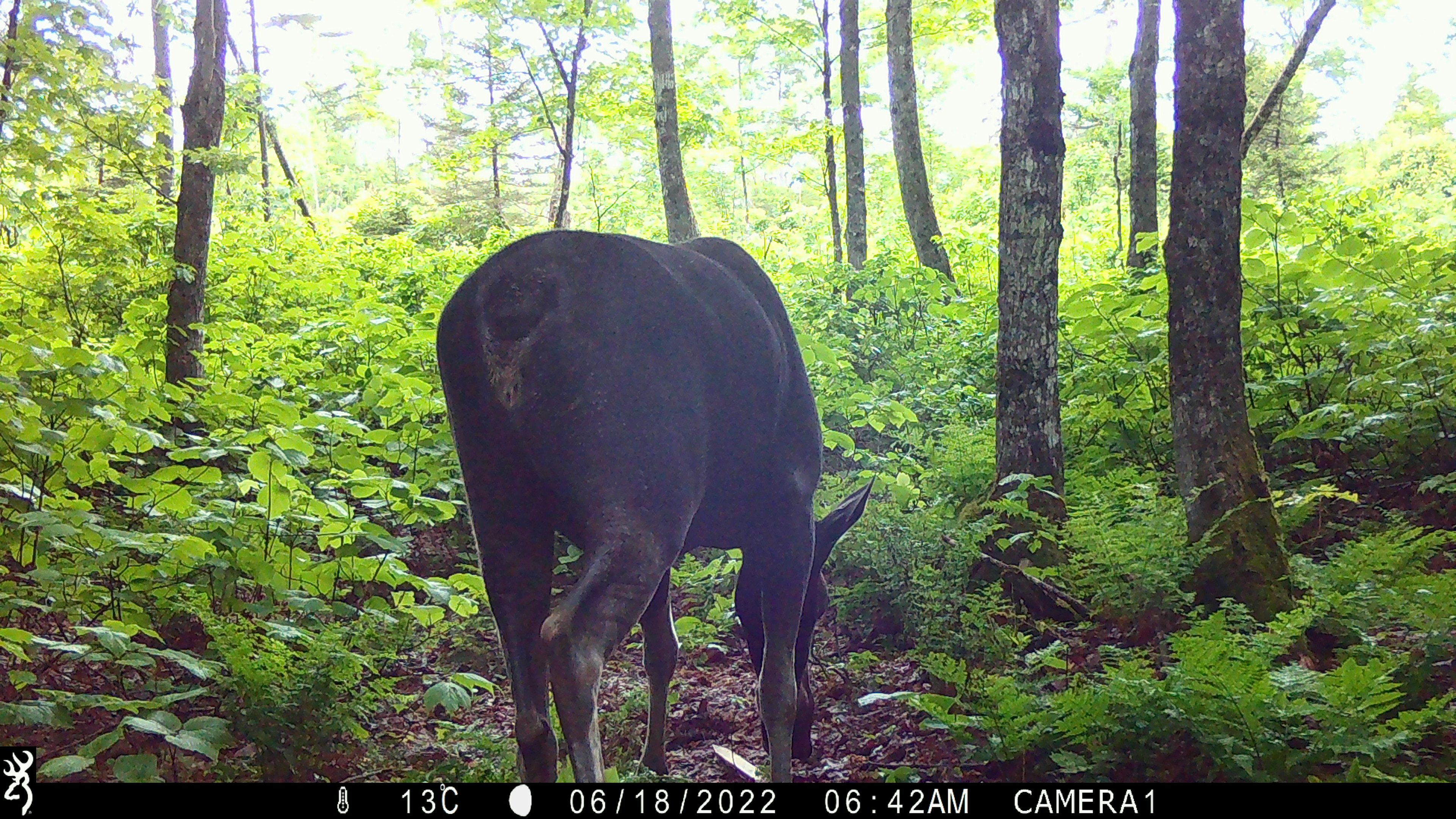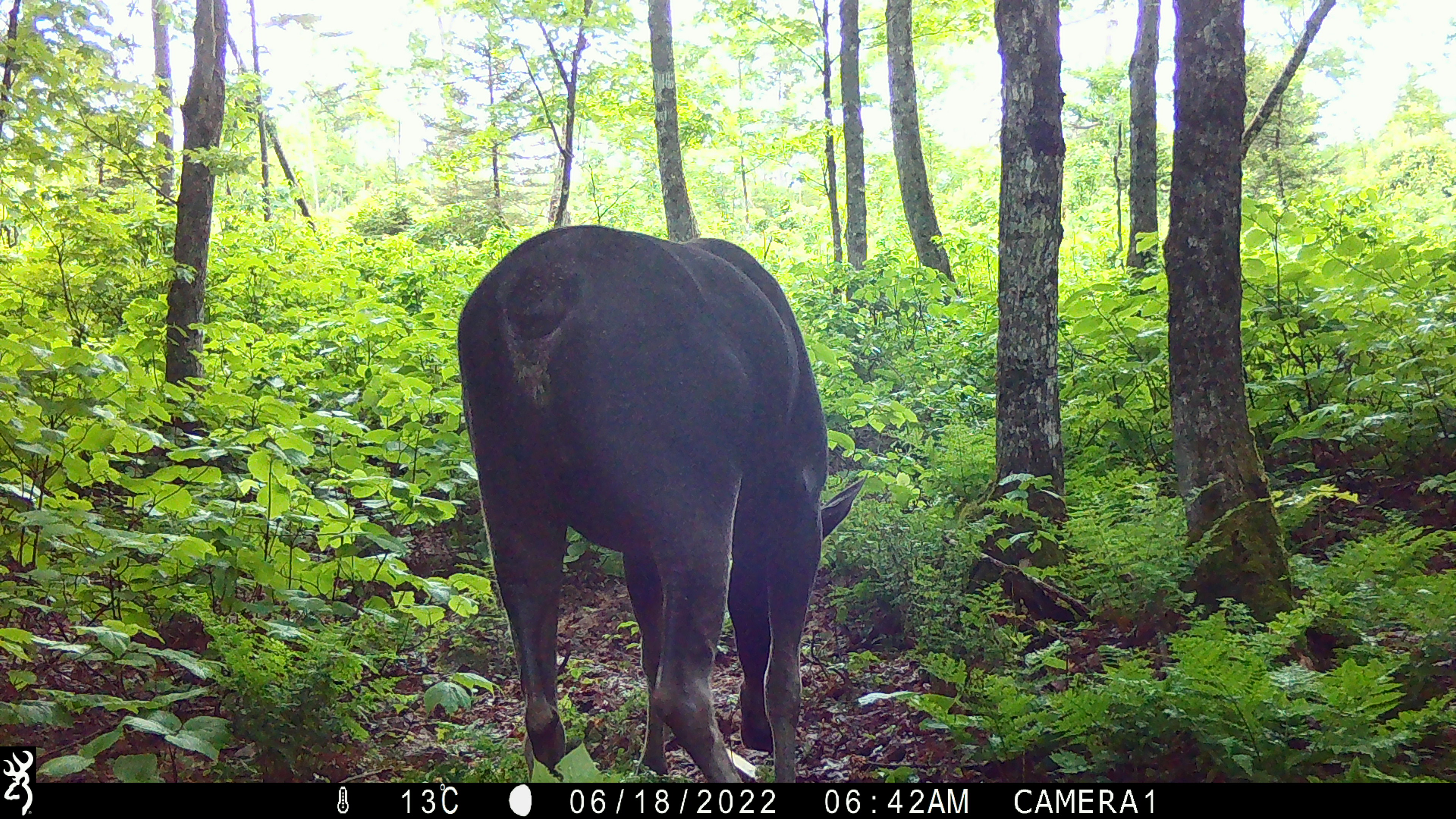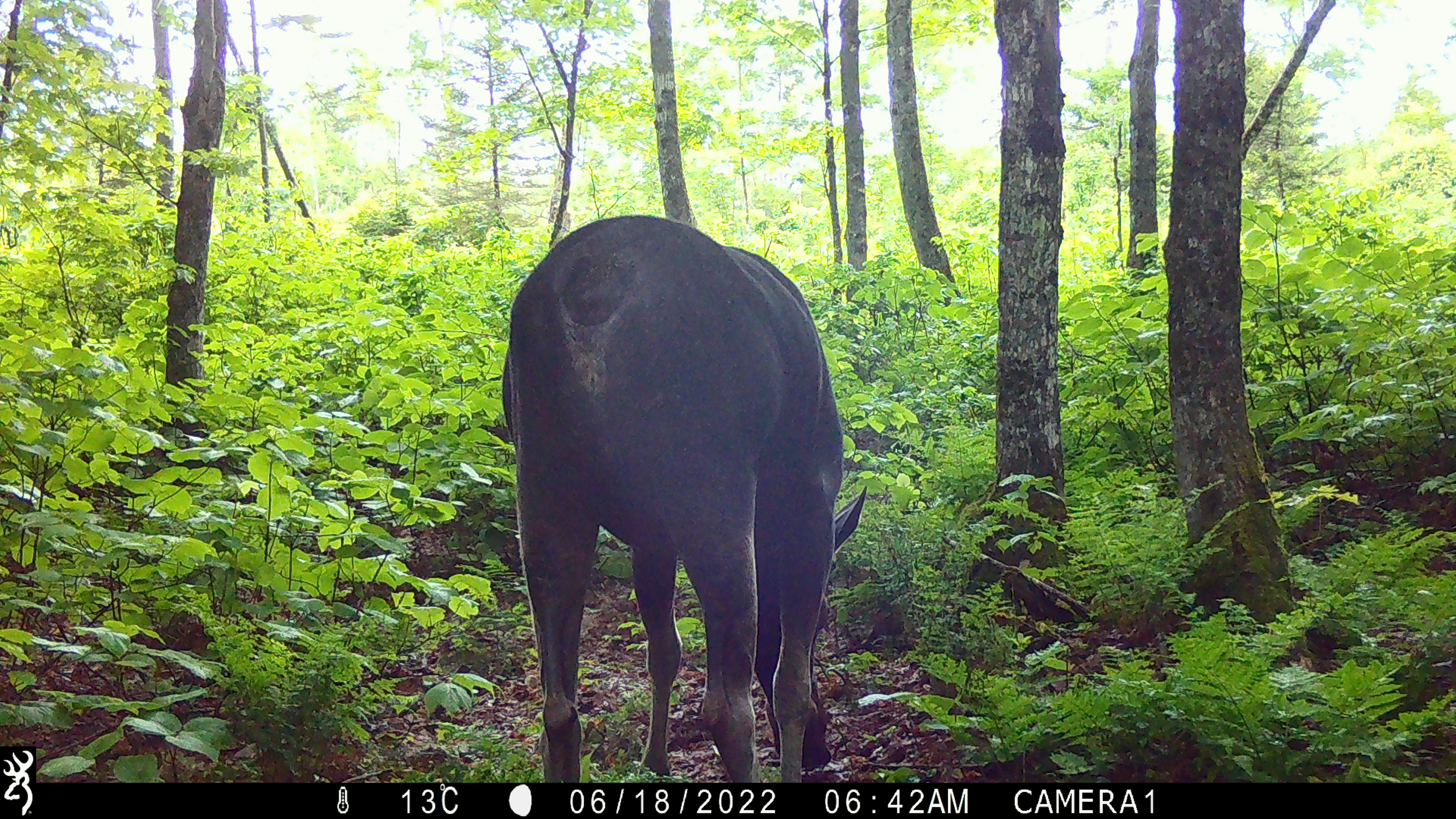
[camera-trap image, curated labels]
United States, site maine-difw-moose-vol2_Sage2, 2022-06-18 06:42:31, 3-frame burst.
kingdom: Animalia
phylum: Chordata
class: Mammalia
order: Artiodactyla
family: Cervidae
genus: Alces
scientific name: Alces alces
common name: moose